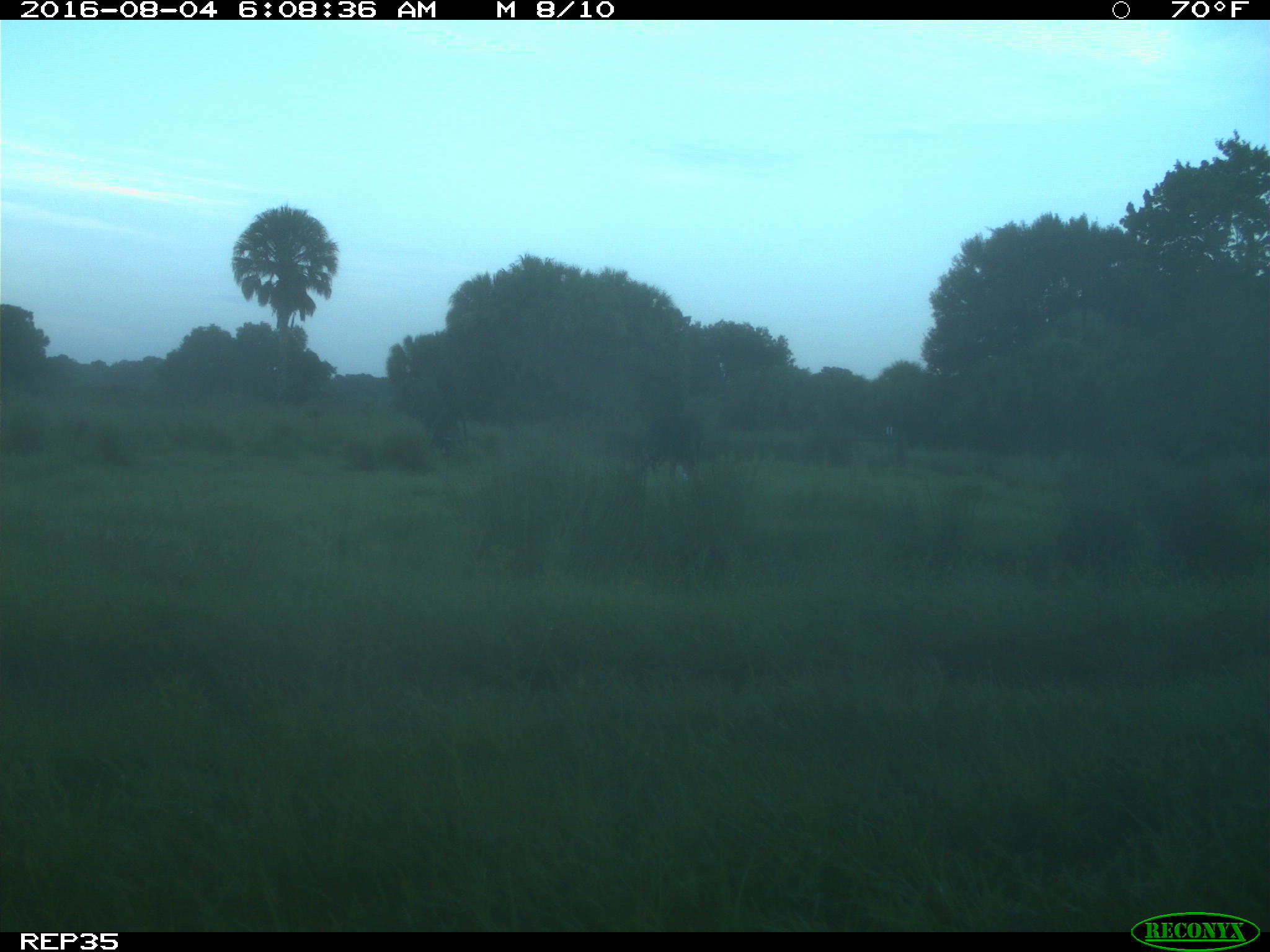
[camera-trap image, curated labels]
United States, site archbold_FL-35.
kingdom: Animalia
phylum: Chordata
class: Mammalia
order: Artiodactyla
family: Bovidae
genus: Bos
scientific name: Bos taurus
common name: domestic cow